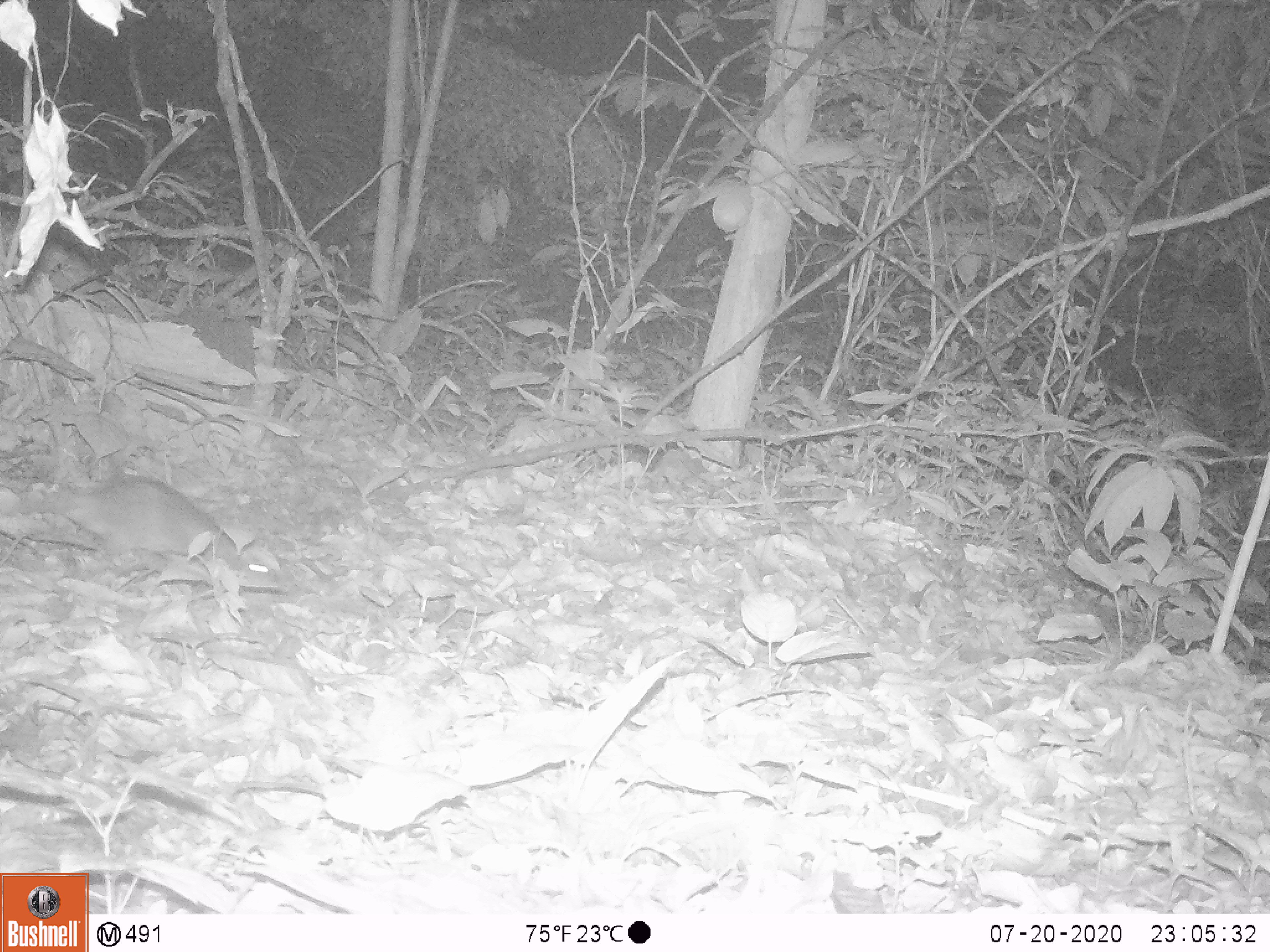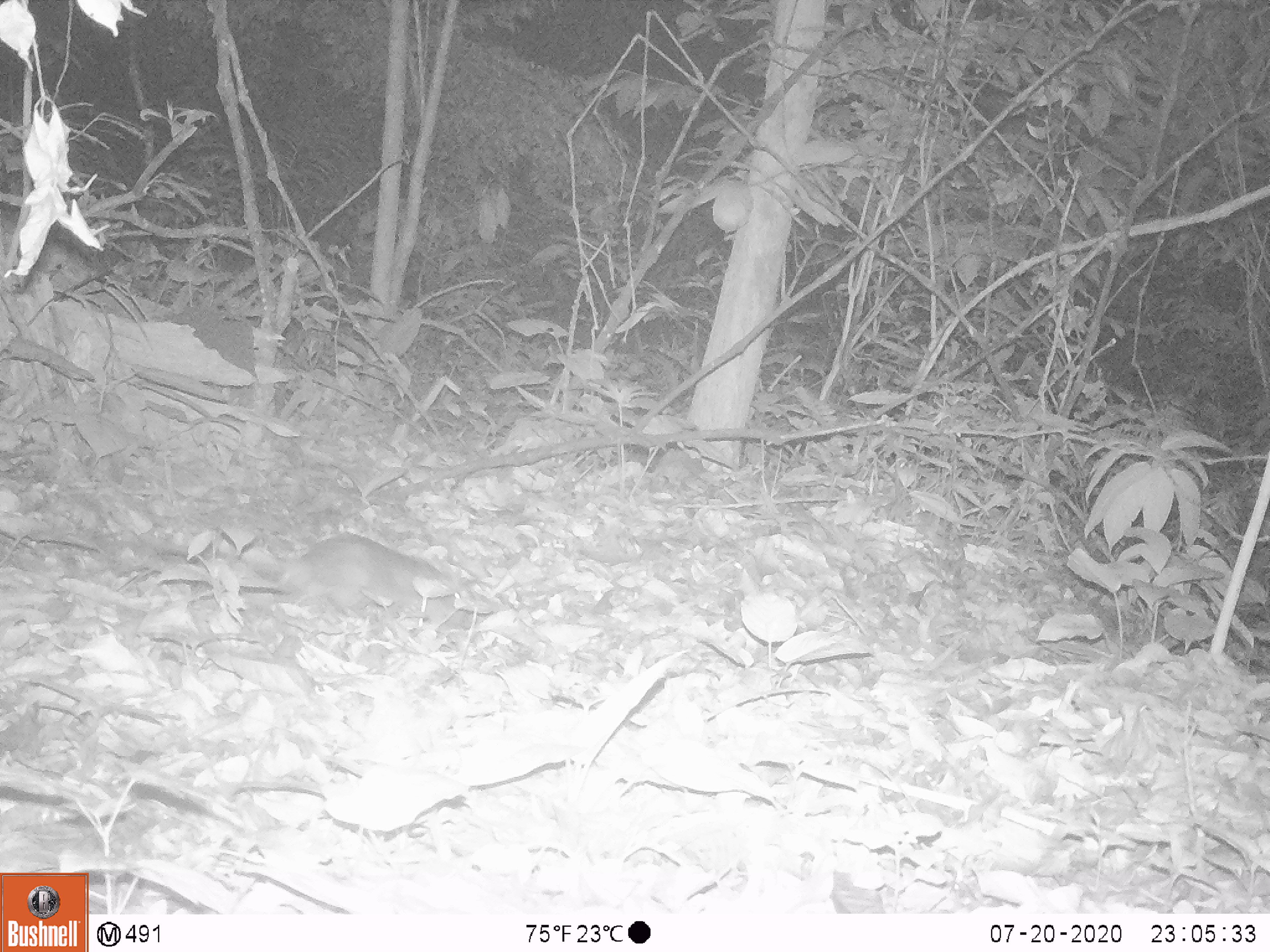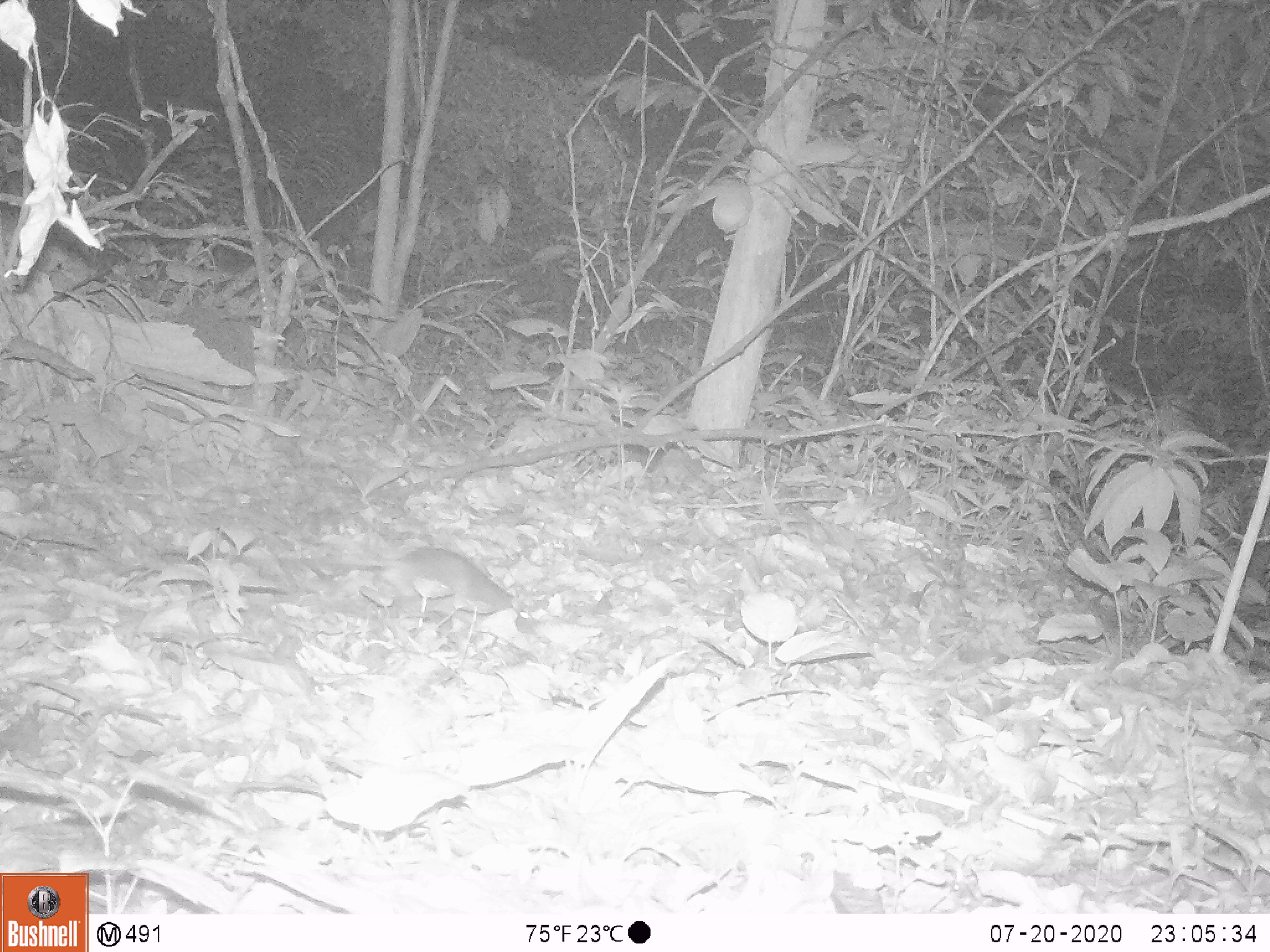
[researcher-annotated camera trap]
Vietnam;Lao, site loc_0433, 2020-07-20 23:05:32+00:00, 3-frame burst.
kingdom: Animalia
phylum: Chordata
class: Mammalia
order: Rodentia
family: Muridae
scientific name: Muridae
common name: old-world mice and rats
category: unidentified murid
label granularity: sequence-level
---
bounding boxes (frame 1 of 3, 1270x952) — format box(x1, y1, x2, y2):
unidentified murid: box(1, 472, 290, 590)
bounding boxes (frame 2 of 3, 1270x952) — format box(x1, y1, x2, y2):
unidentified murid: box(135, 530, 488, 637)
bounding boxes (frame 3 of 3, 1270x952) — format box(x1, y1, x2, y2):
unidentified murid: box(276, 544, 544, 637)